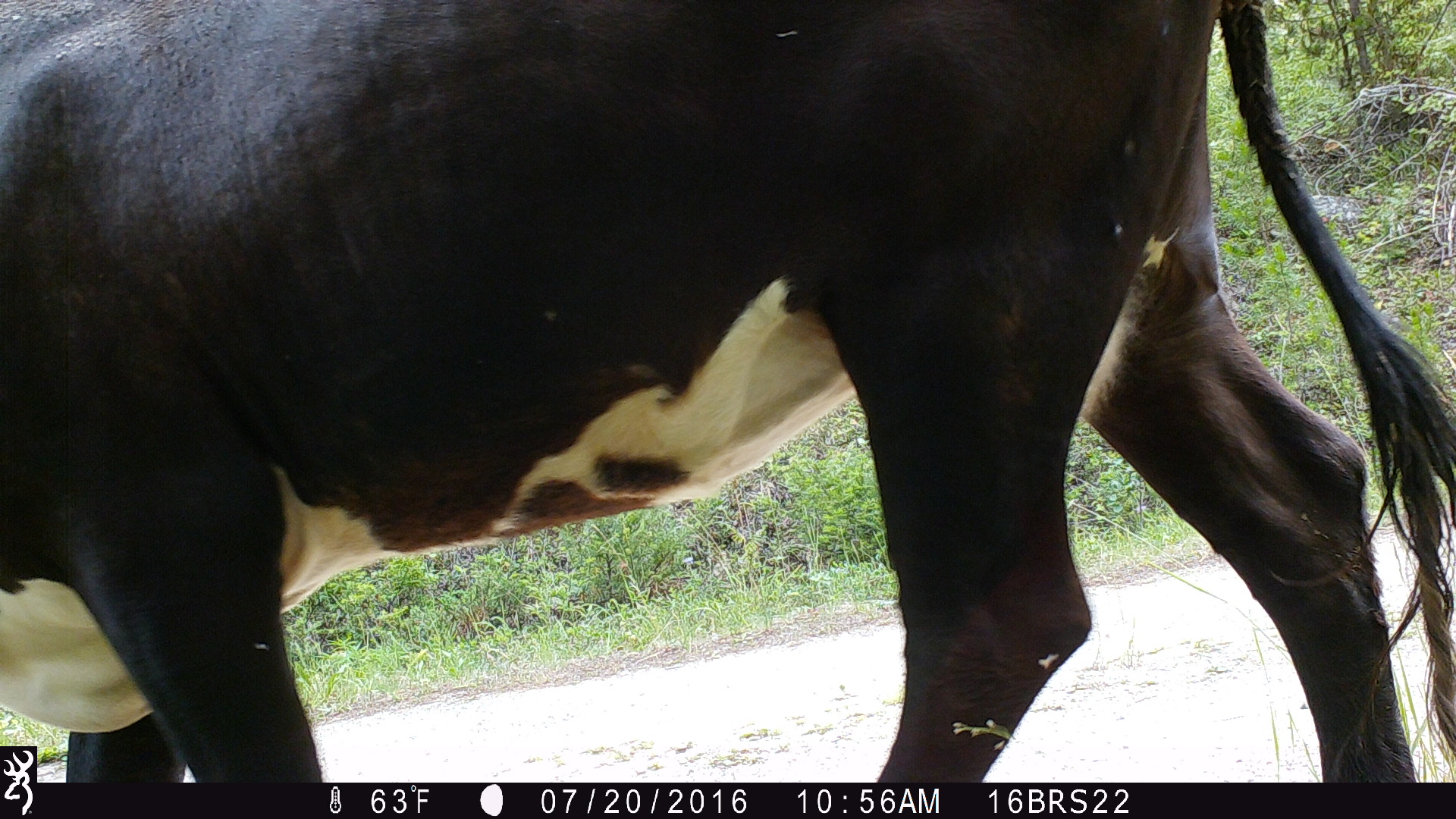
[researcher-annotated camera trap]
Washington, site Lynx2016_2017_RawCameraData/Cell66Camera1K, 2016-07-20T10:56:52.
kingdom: Animalia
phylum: Chordata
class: Mammalia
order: Artiodactyla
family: Bovidae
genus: Bos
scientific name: Bos taurus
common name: domestic cattle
Domestic cattle (Bos taurus). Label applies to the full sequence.